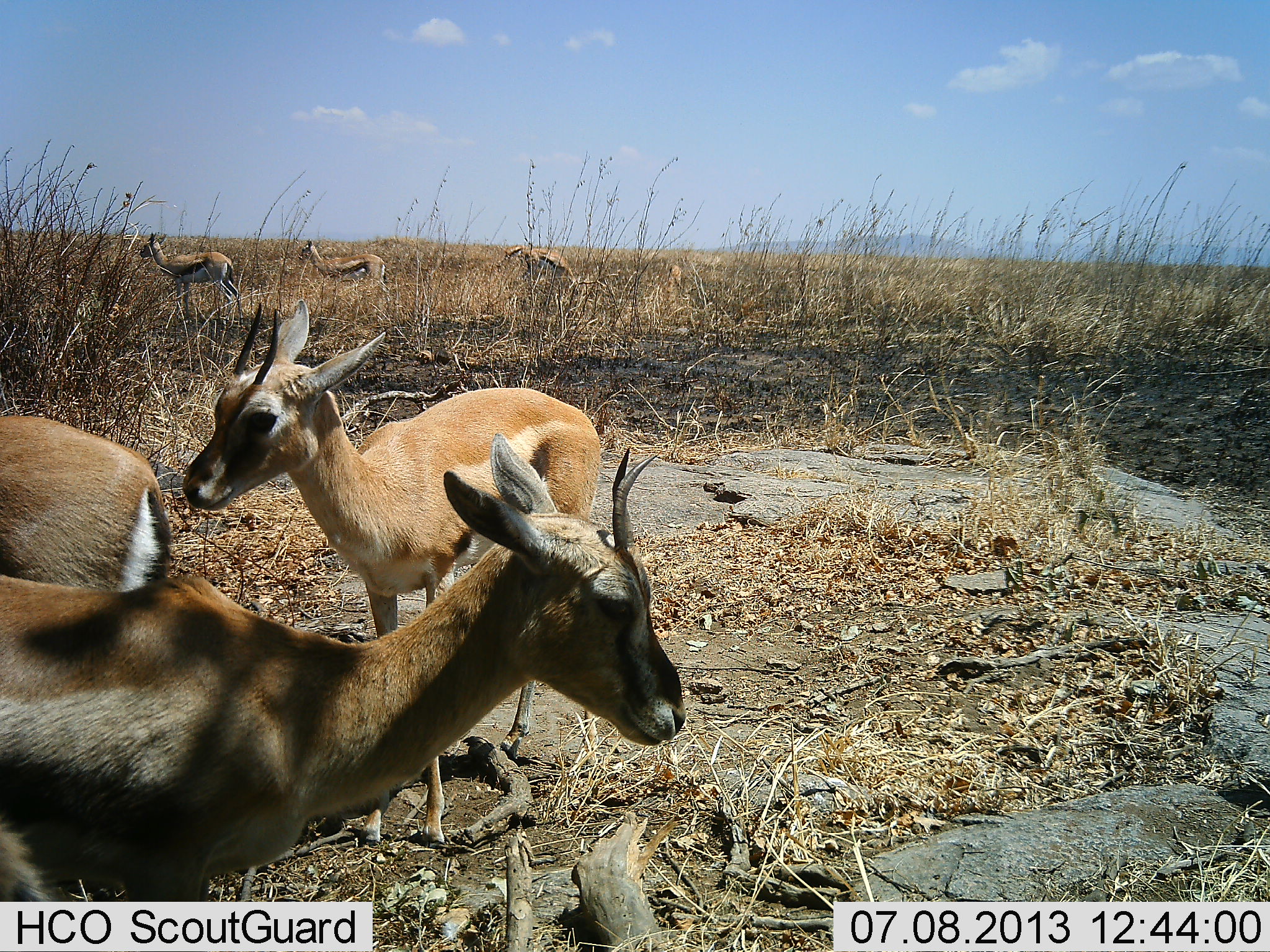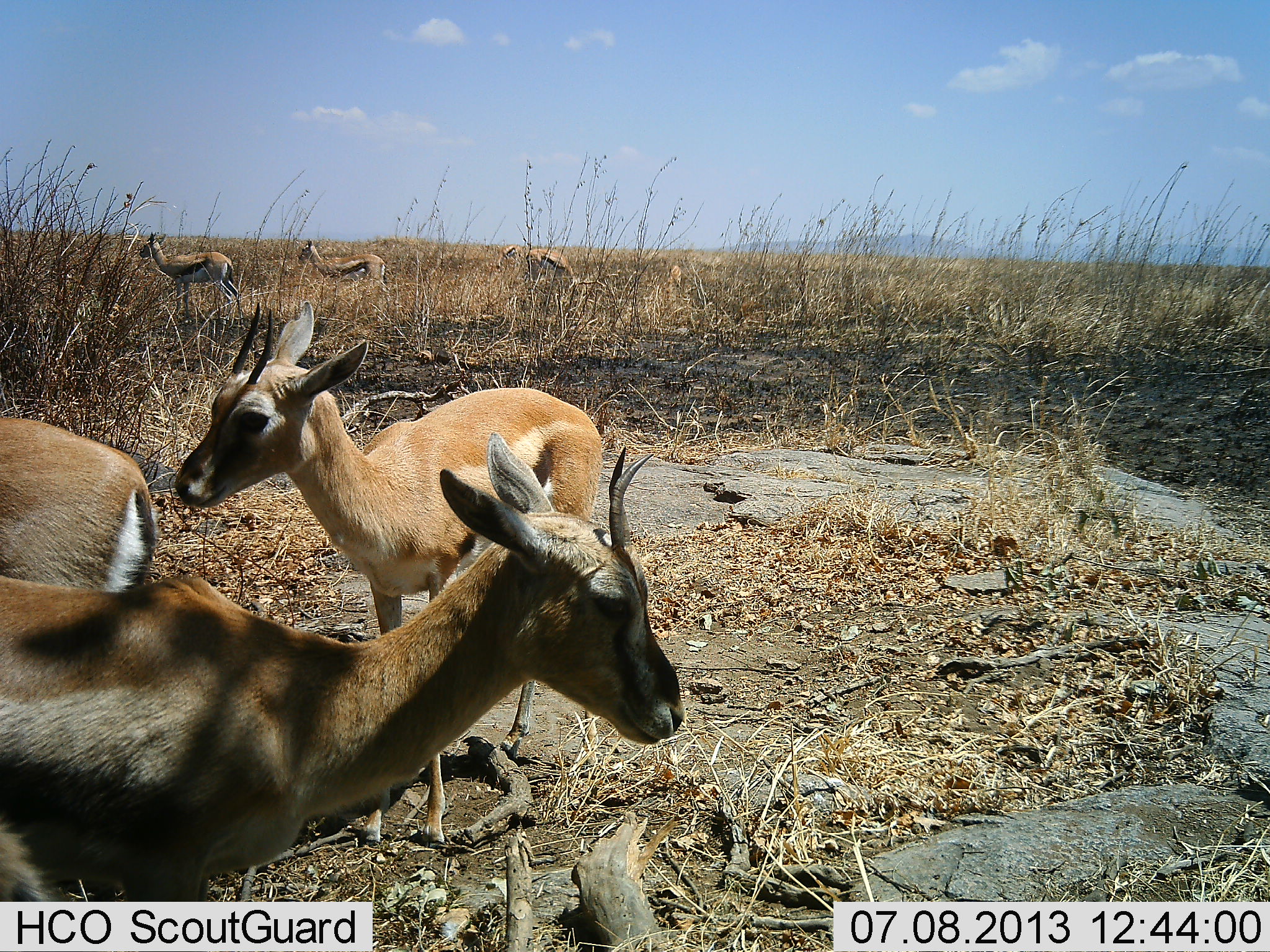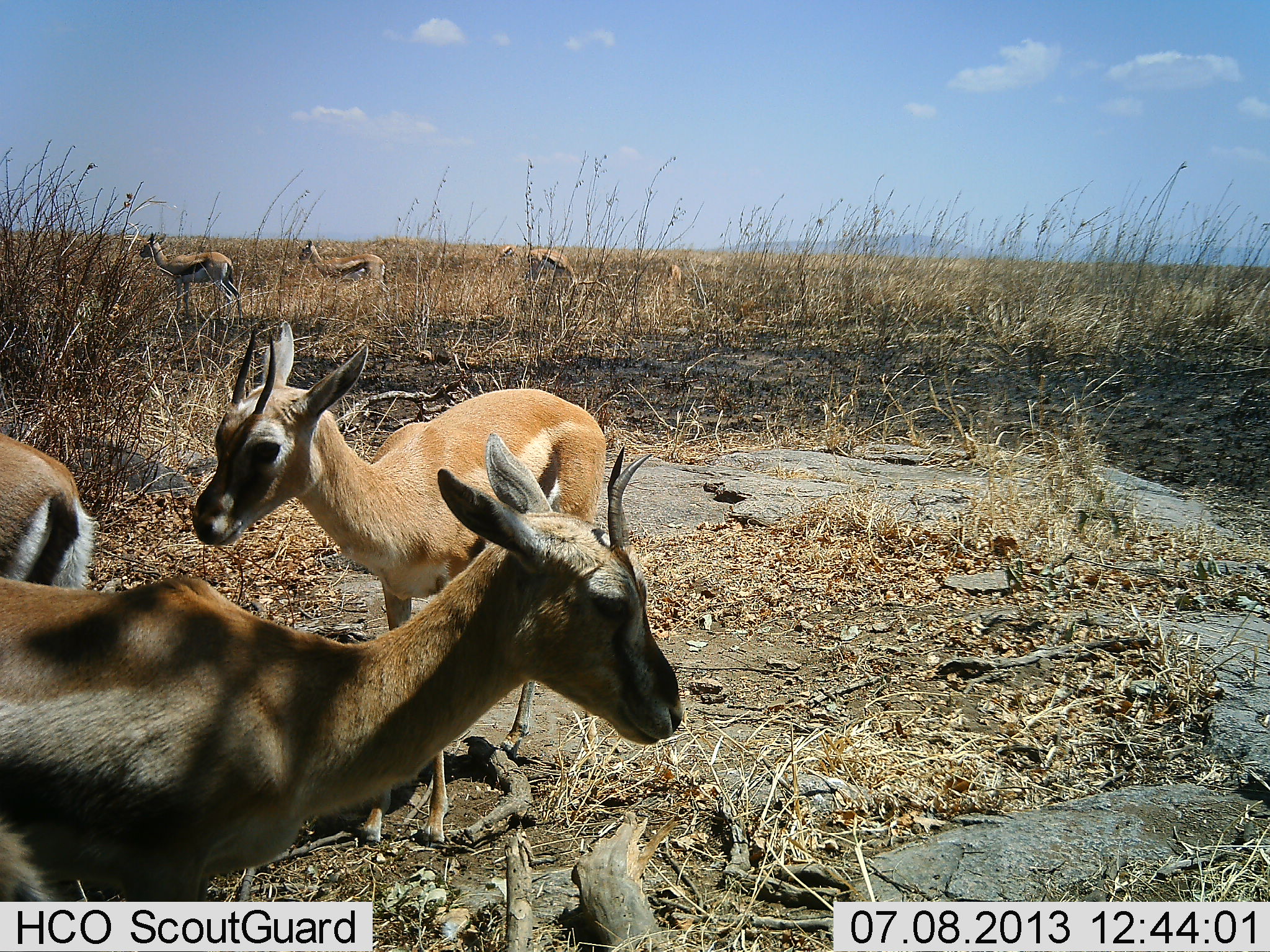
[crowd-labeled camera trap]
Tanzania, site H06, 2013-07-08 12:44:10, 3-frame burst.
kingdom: Animalia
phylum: Chordata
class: Mammalia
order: Artiodactyla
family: Bovidae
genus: Eudorcas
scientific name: Eudorcas thomsonii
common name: thomson's gazelle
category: gazellethomsons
Gazellethomsons (thomson's gazelle) (Eudorcas thomsonii), count 7. Behavior (volunteer vote fractions): standing 100%, resting 0%, moving 10%, interacting 0%. Young present (vote fraction): 10%. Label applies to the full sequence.